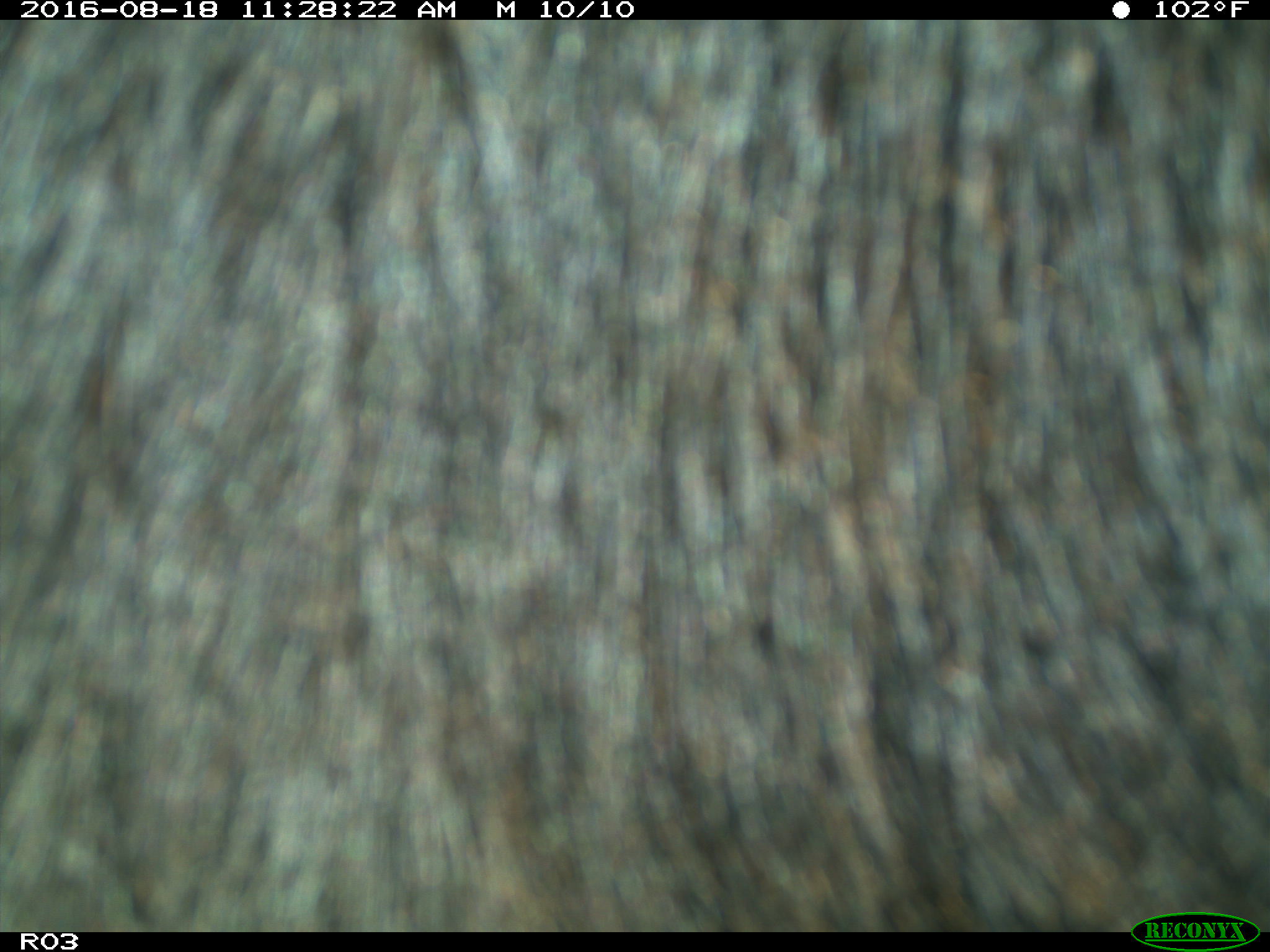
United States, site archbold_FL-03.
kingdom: Animalia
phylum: Chordata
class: Mammalia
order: Artiodactyla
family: Bovidae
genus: Bos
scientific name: Bos taurus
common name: domestic cow